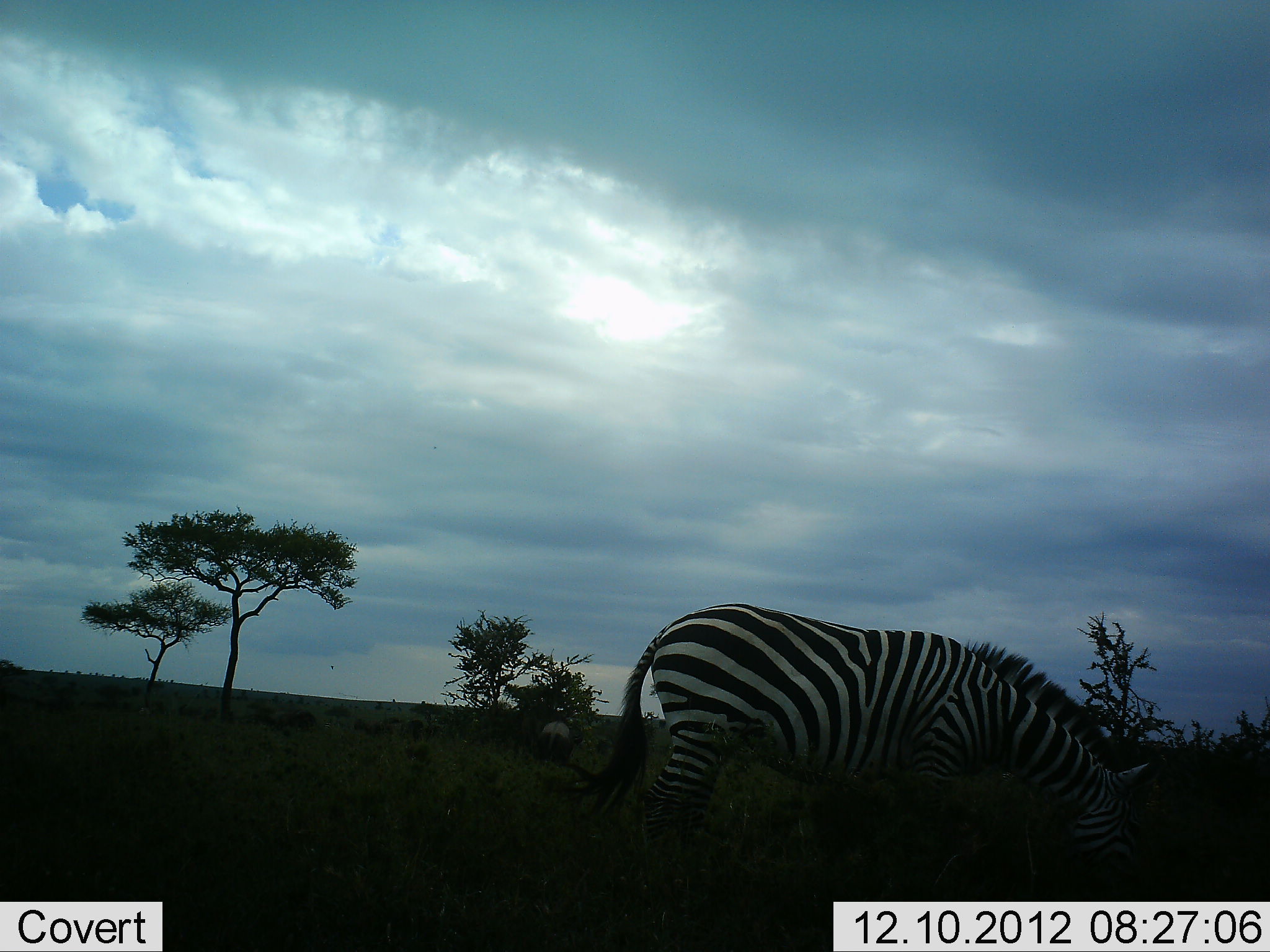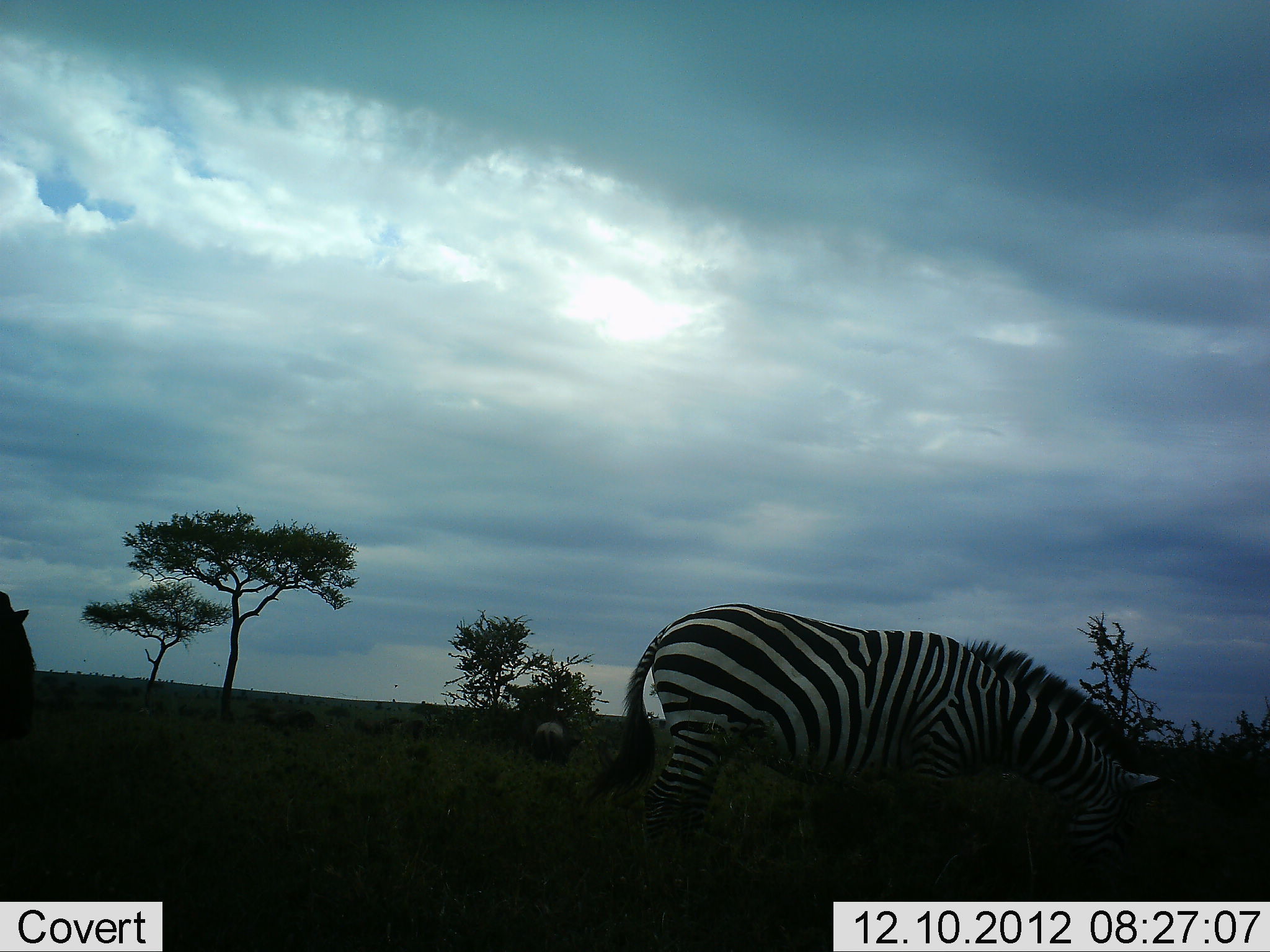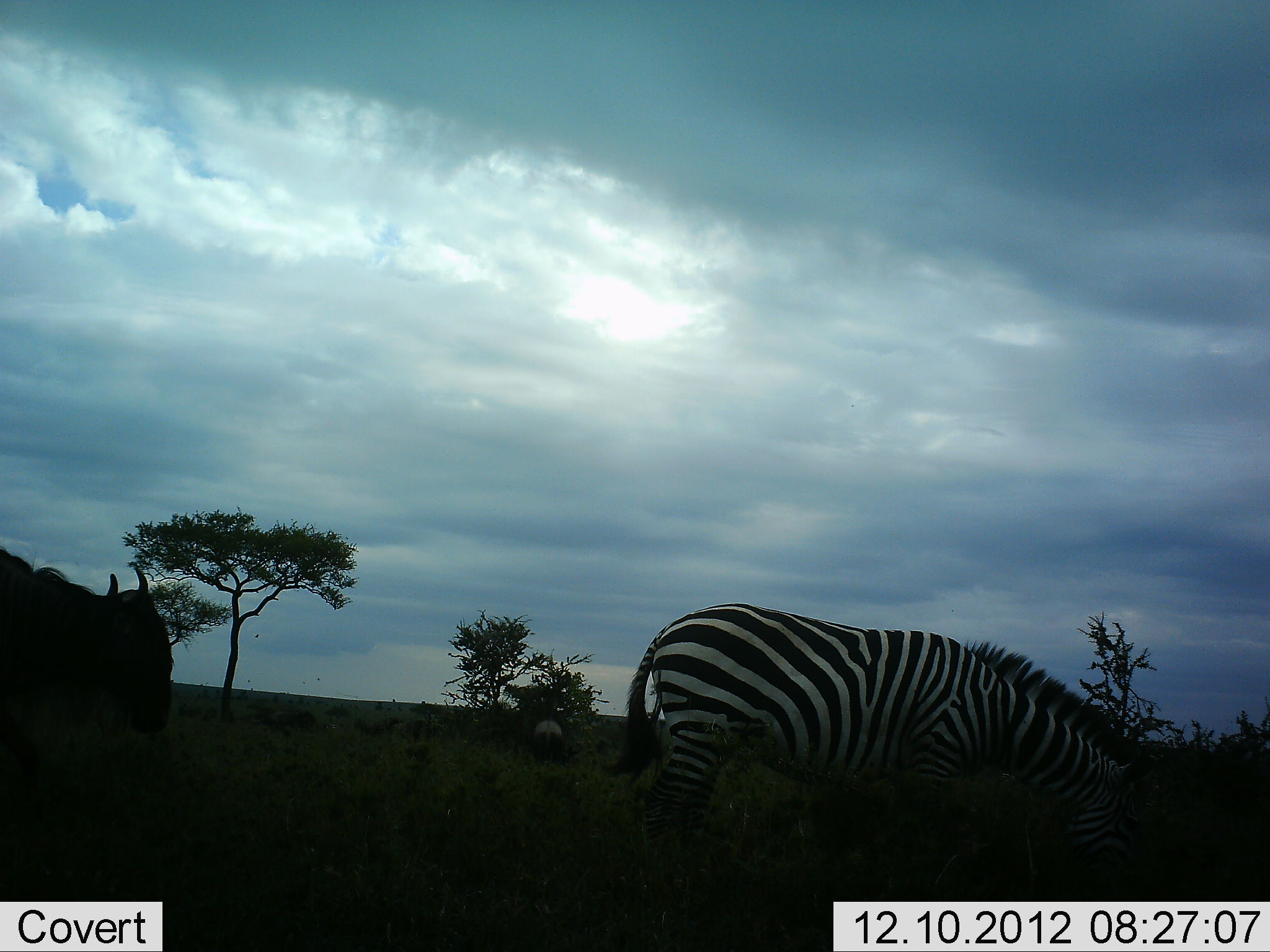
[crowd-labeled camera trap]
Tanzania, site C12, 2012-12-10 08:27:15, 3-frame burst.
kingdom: Animalia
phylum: Chordata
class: Mammalia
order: Artiodactyla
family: Bovidae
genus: Connochaetes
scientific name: Connochaetes taurinus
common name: blue wildebeest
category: wildebeest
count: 2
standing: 36%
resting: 0%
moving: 64%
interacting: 0%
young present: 0%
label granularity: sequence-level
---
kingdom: Animalia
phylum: Chordata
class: Mammalia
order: Perissodactyla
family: Equidae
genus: Equus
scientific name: Equus quagga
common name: plains zebra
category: zebra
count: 1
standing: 9%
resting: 0%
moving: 9%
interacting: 0%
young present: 0%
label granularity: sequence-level